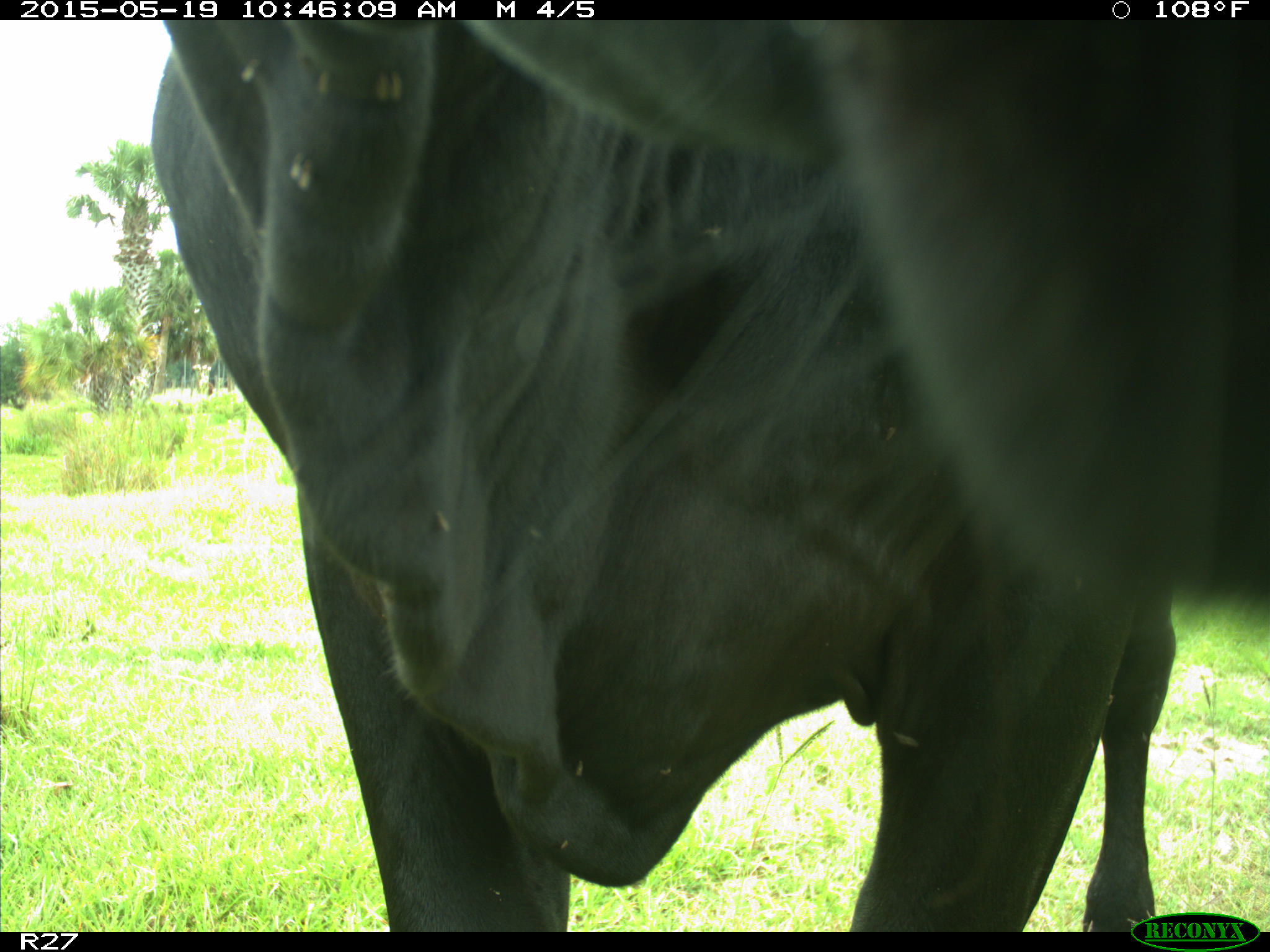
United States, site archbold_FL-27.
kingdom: Animalia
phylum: Chordata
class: Mammalia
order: Artiodactyla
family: Bovidae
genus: Bos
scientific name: Bos taurus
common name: domestic cow